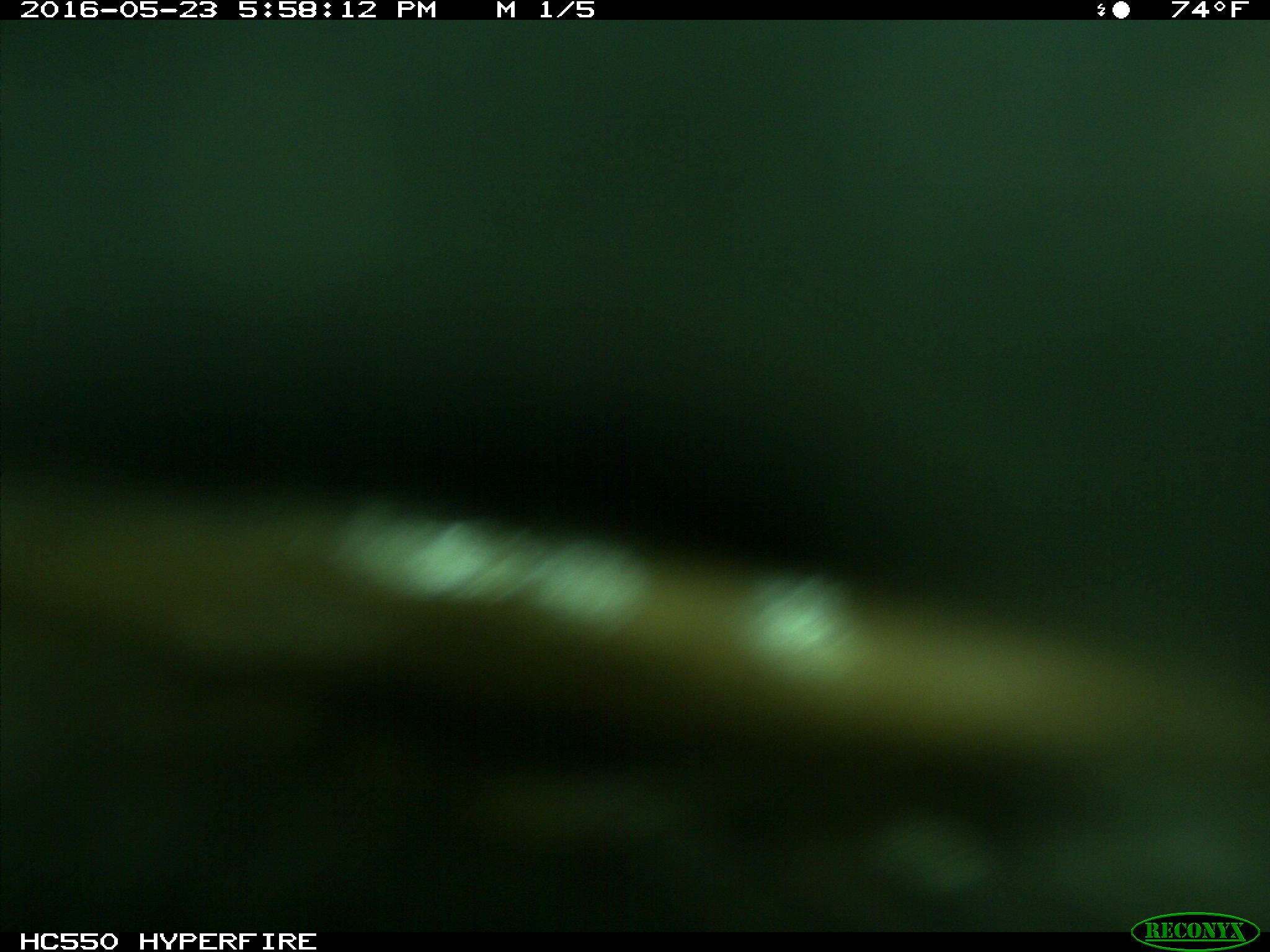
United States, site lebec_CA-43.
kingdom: Animalia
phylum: Chordata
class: Mammalia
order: Artiodactyla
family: Bovidae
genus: Bos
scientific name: Bos taurus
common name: domestic cow